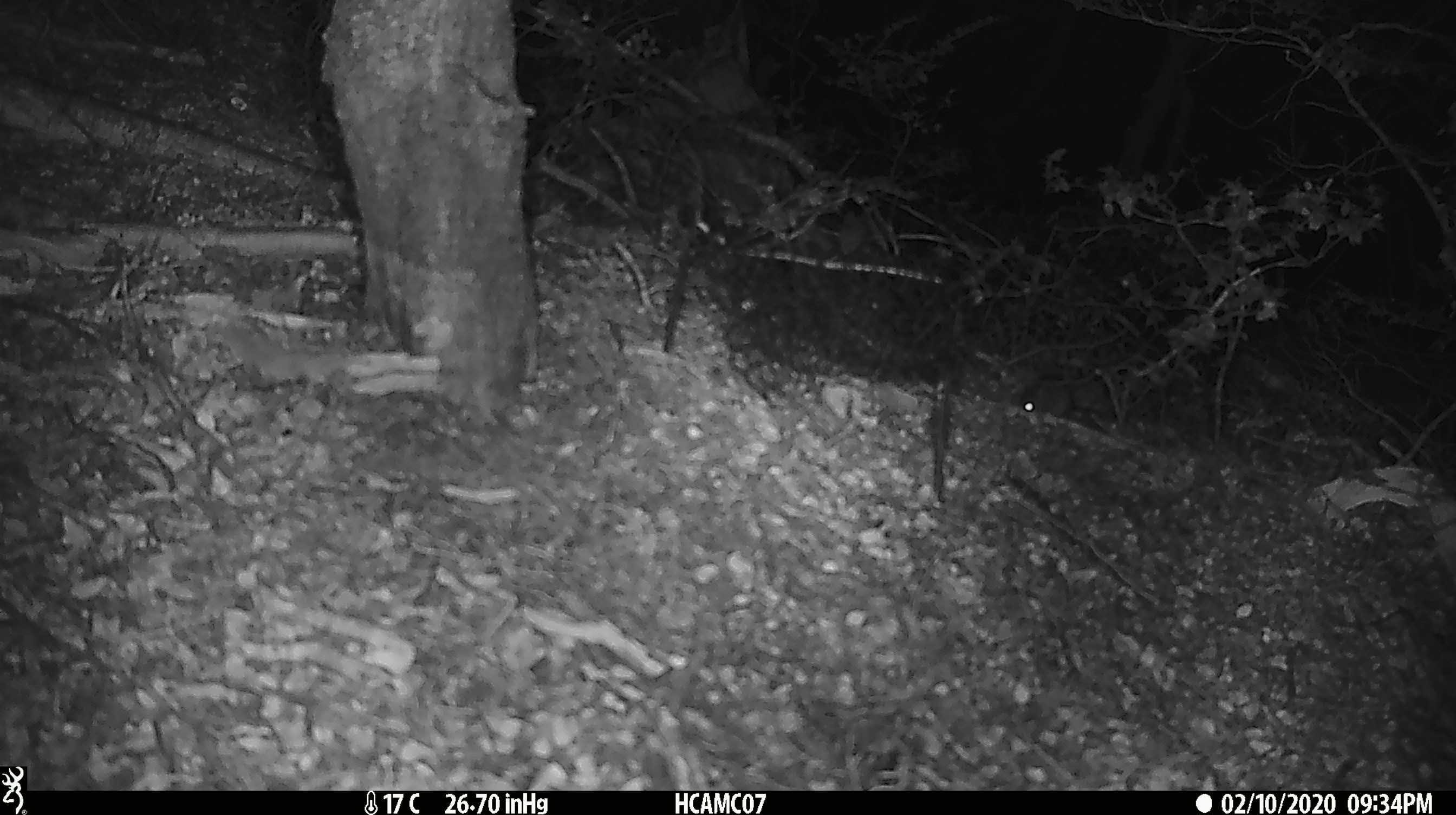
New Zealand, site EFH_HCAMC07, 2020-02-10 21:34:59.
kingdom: Animalia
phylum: Chordata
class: Mammalia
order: Rodentia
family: Muridae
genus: Mus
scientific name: Mus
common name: mouse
Mouse (Mus).